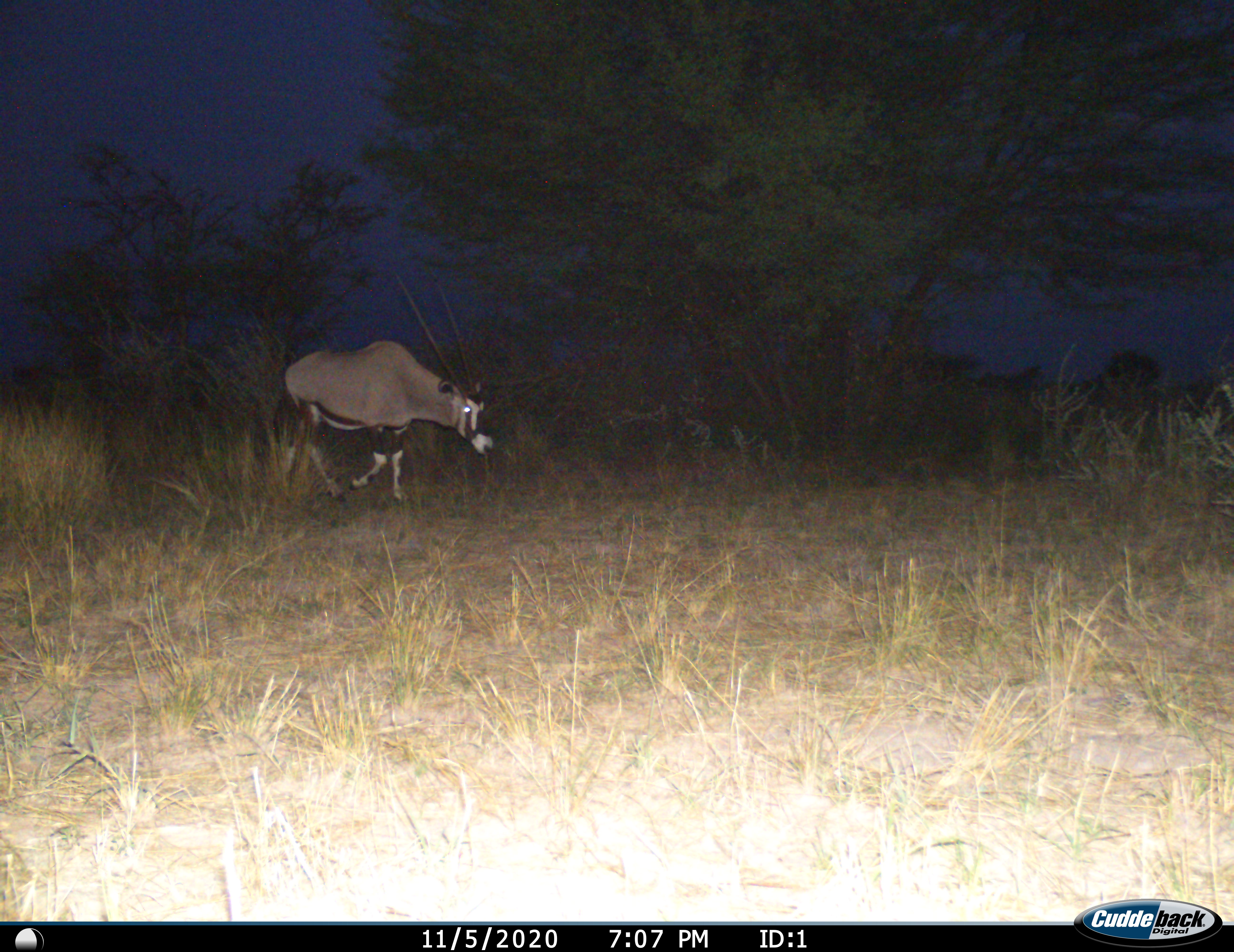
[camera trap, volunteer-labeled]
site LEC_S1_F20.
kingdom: Animalia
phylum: Chordata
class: Mammalia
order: Artiodactyla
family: Bovidae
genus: Oryx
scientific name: Oryx gazella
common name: gemsbok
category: oryx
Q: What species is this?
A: Oryx (gemsbok) (Oryx gazella).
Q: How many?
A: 1.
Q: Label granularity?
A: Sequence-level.